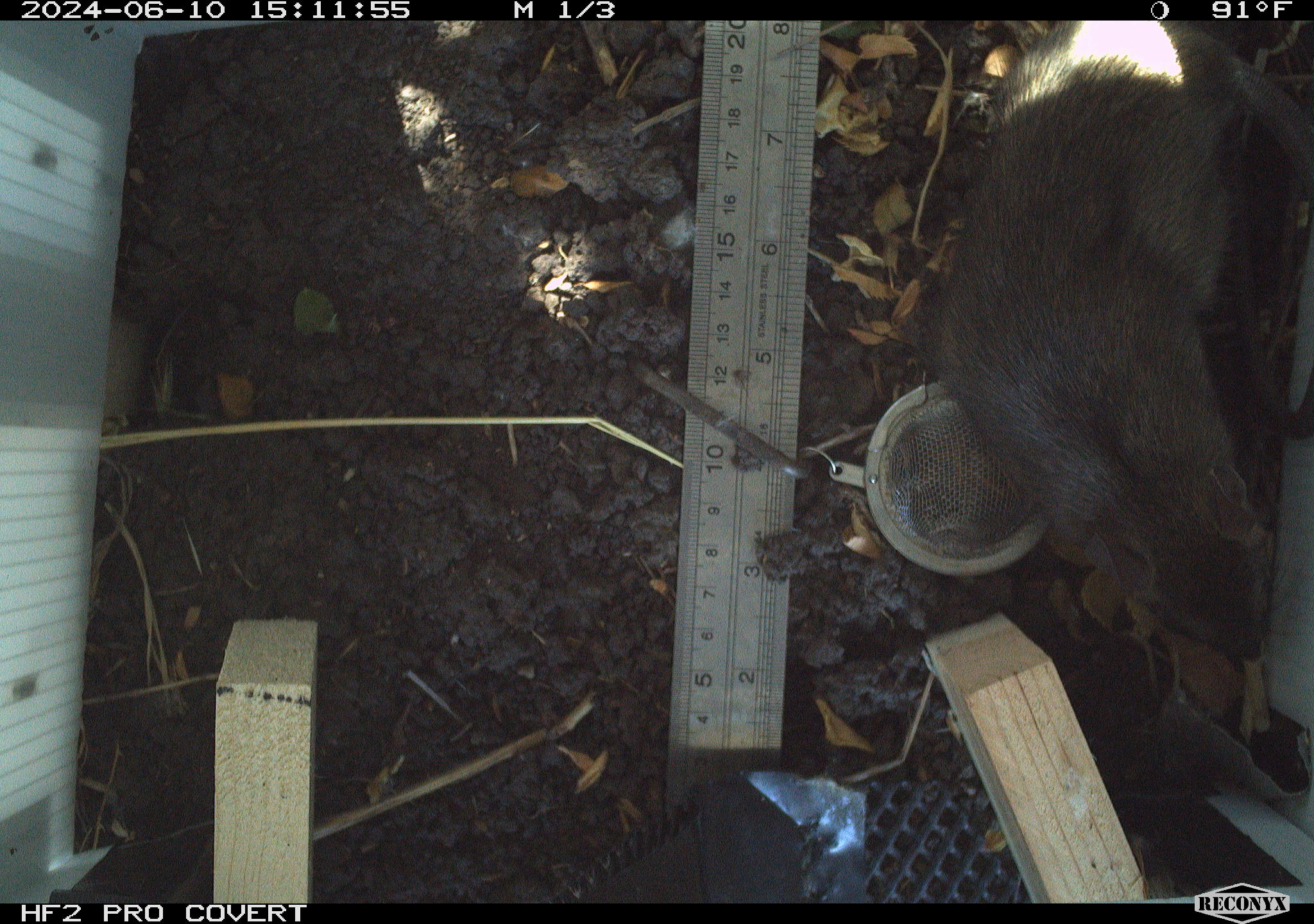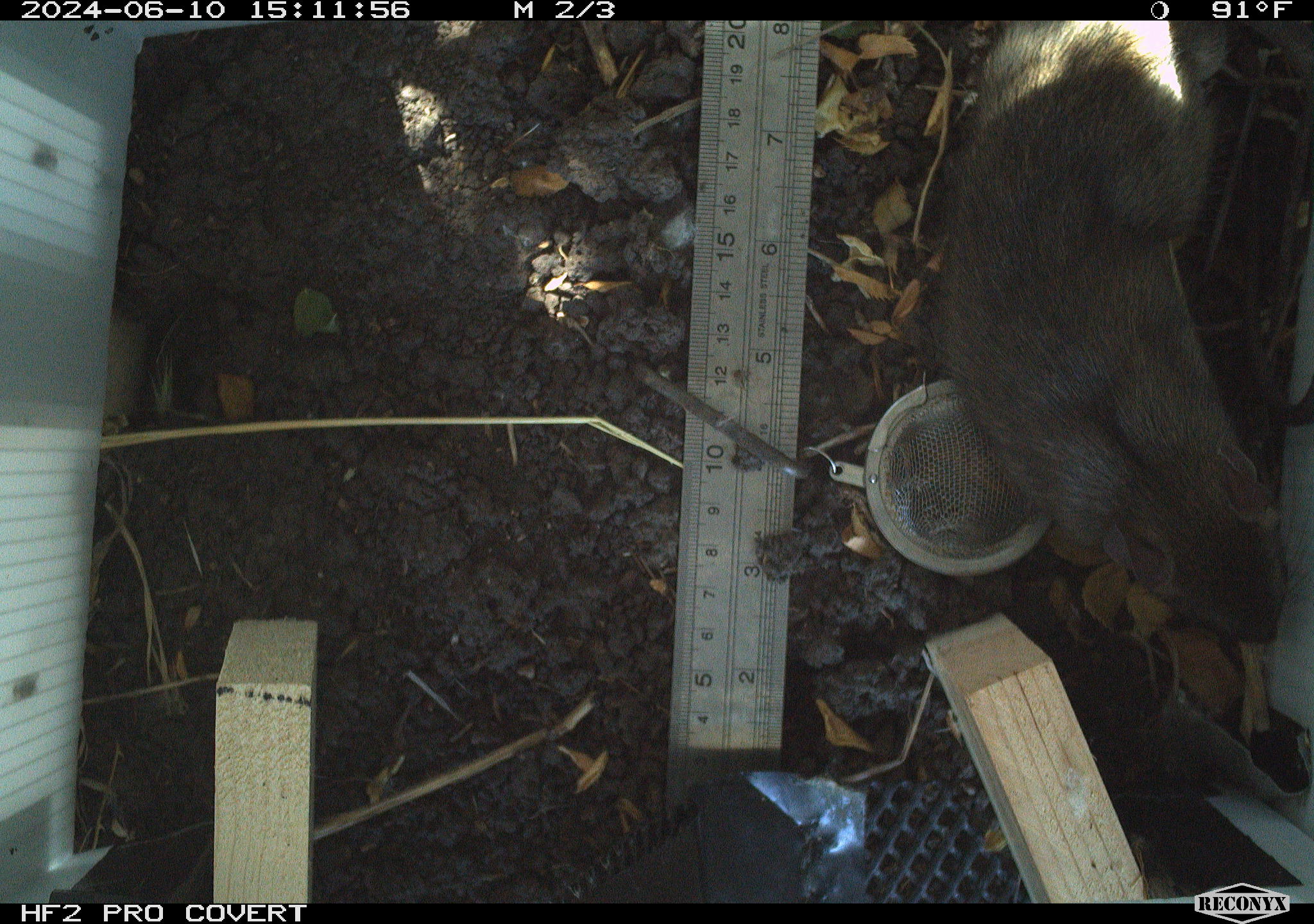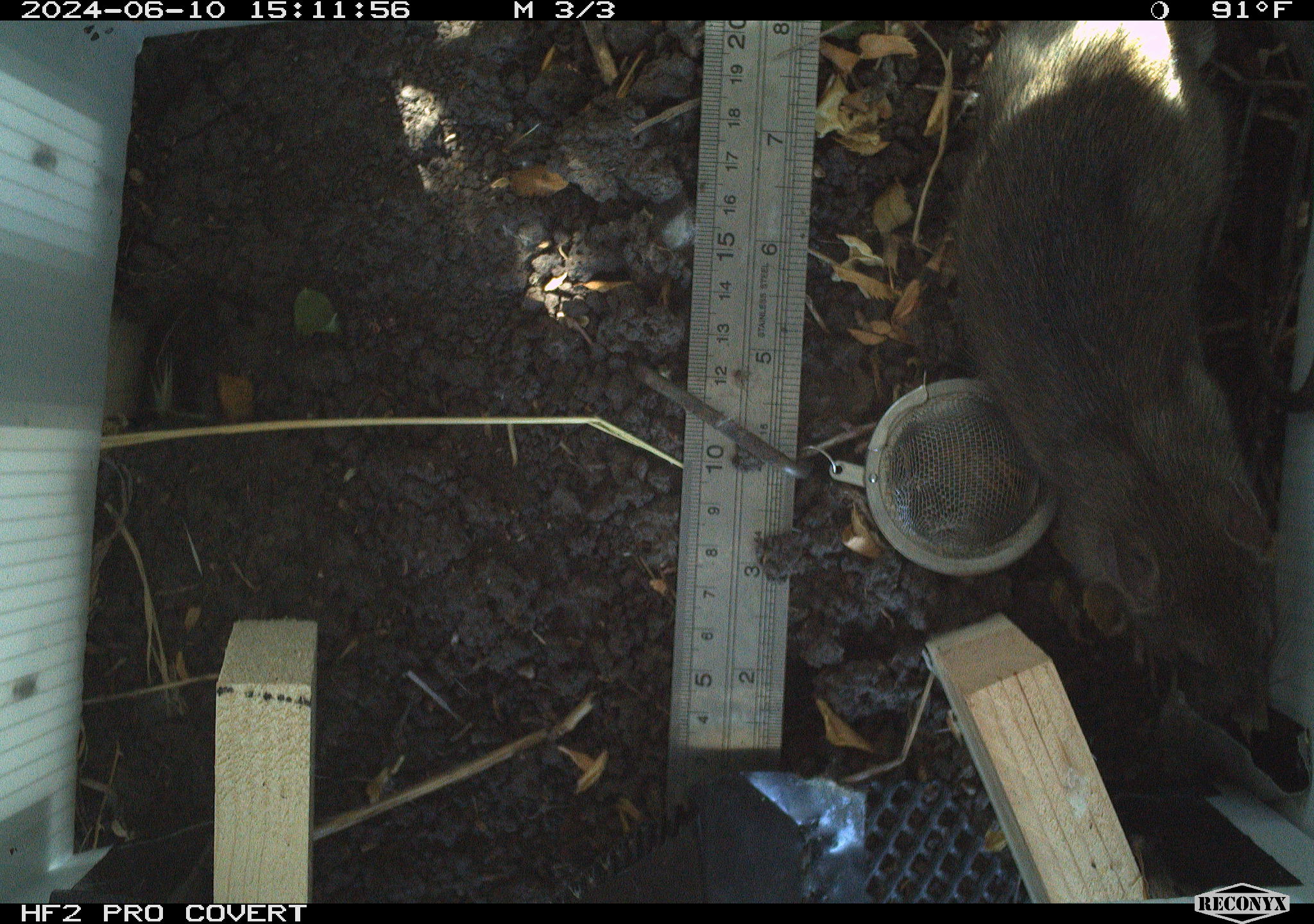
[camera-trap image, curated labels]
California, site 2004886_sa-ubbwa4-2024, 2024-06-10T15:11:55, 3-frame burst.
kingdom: Animalia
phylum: Chordata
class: Mammalia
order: Rodentia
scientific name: Rodentia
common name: woodrat or rat or mouse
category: woodrat or rat or mouse species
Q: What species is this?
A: Woodrat or rat or mouse species (woodrat or rat or mouse) (Rodentia).